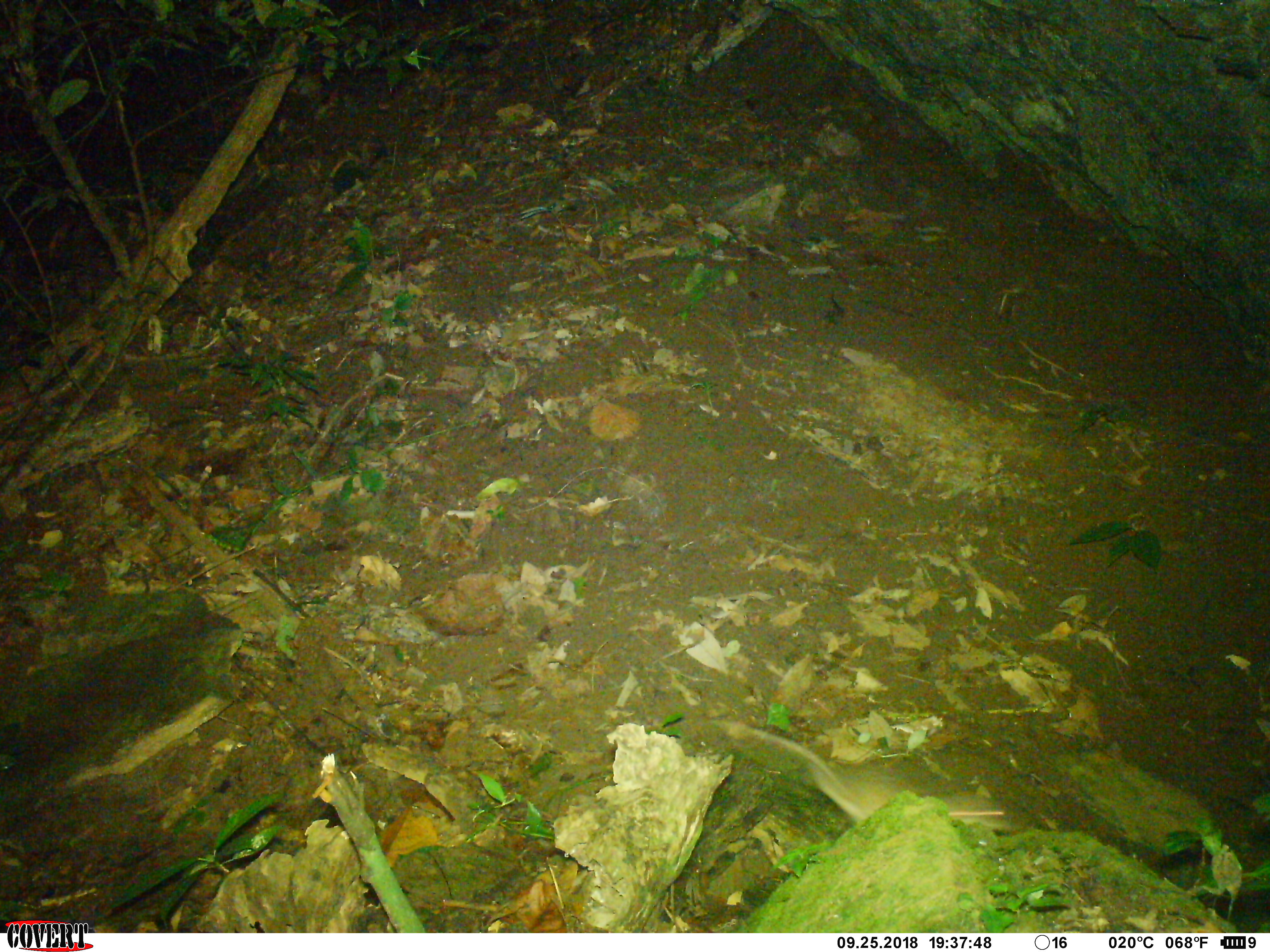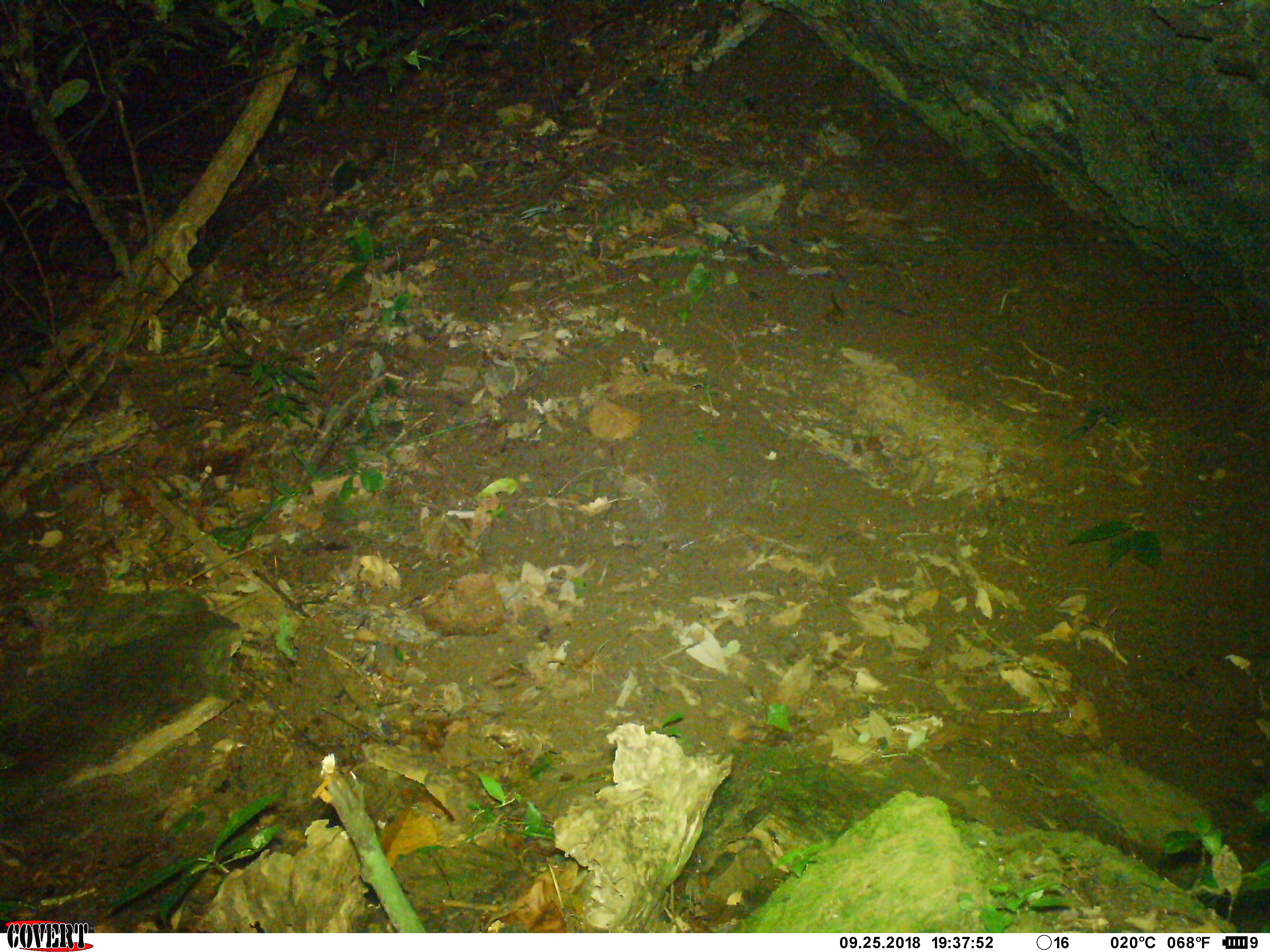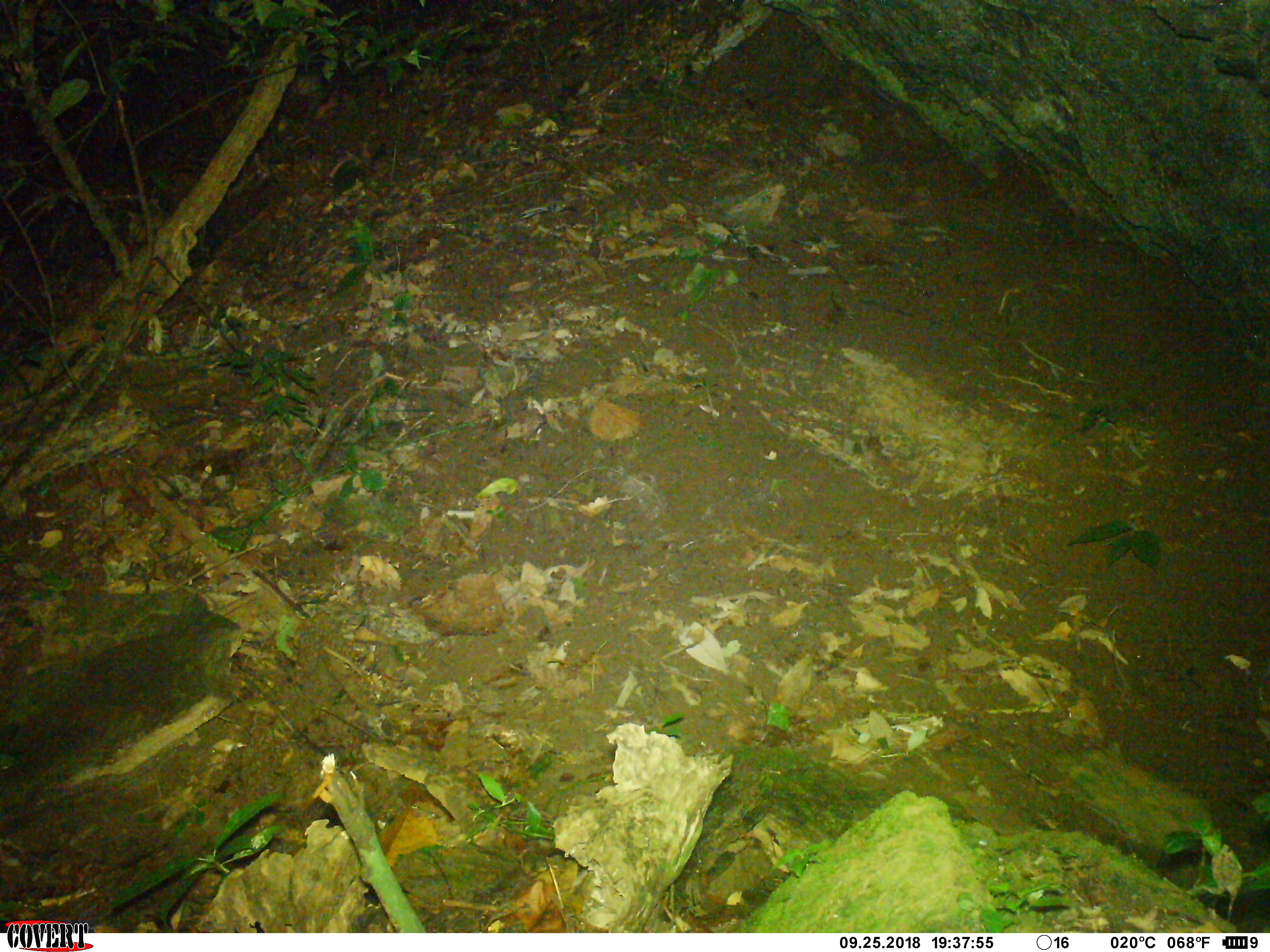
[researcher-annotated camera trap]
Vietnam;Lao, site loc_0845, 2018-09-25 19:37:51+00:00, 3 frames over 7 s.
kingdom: Animalia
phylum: Chordata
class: Mammalia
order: Rodentia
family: Muridae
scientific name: Muridae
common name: old-world mice and rats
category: unidentified murid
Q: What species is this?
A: Unidentified murid (old-world mice and rats) (Muridae).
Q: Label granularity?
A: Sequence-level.